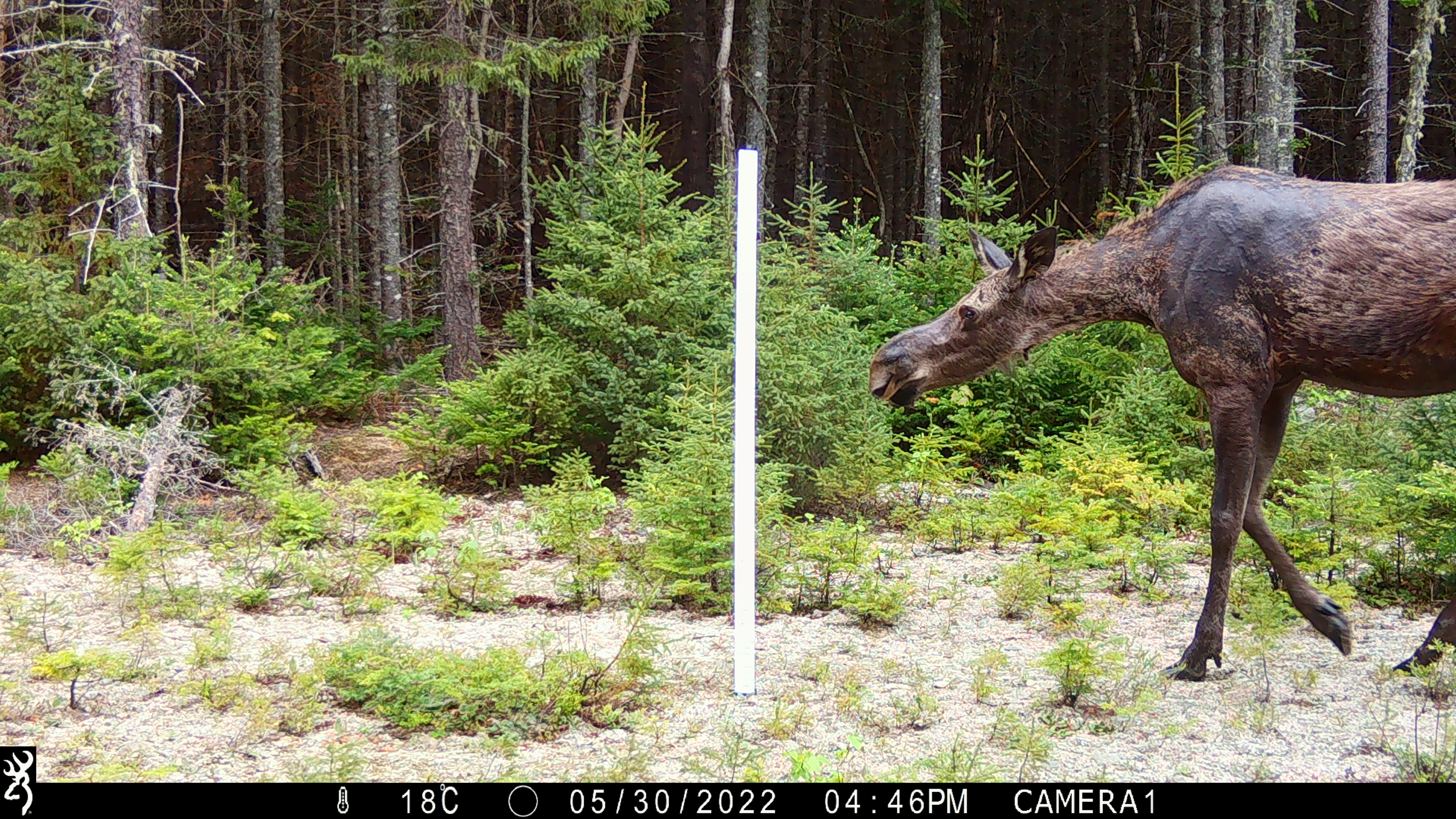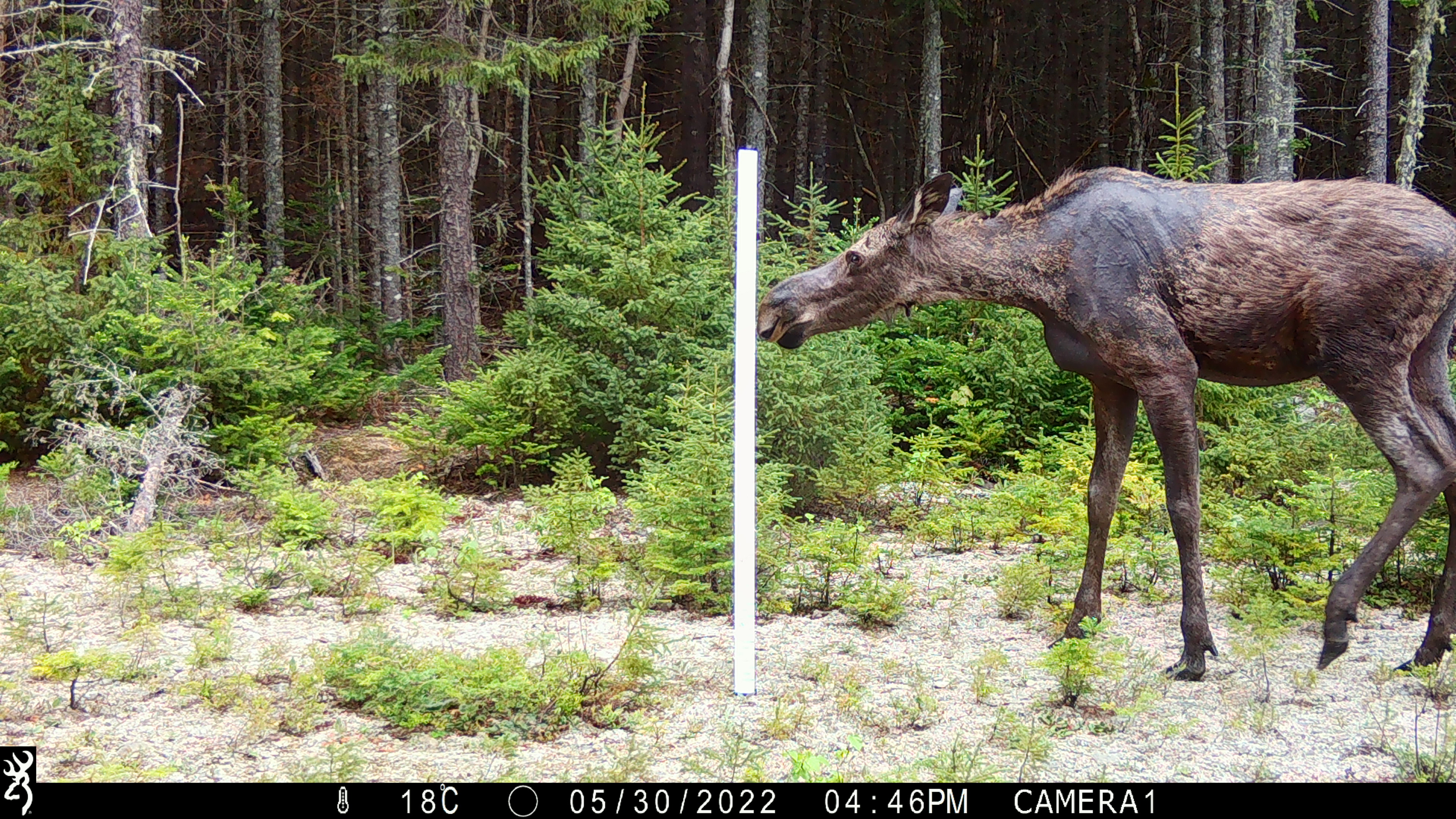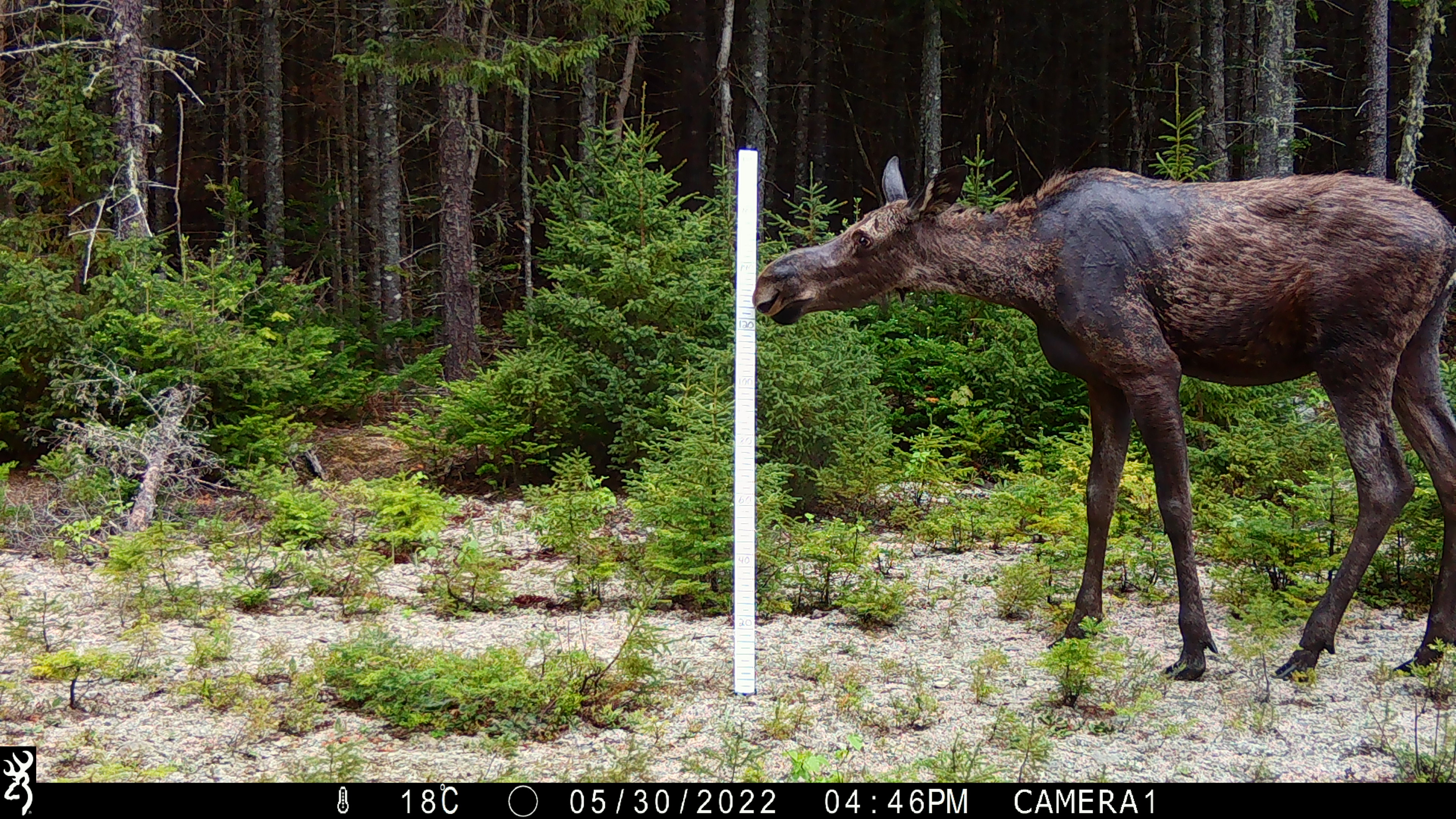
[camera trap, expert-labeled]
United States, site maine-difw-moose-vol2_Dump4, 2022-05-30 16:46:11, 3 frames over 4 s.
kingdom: Animalia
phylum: Chordata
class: Mammalia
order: Artiodactyla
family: Cervidae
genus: Alces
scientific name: Alces alces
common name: moose